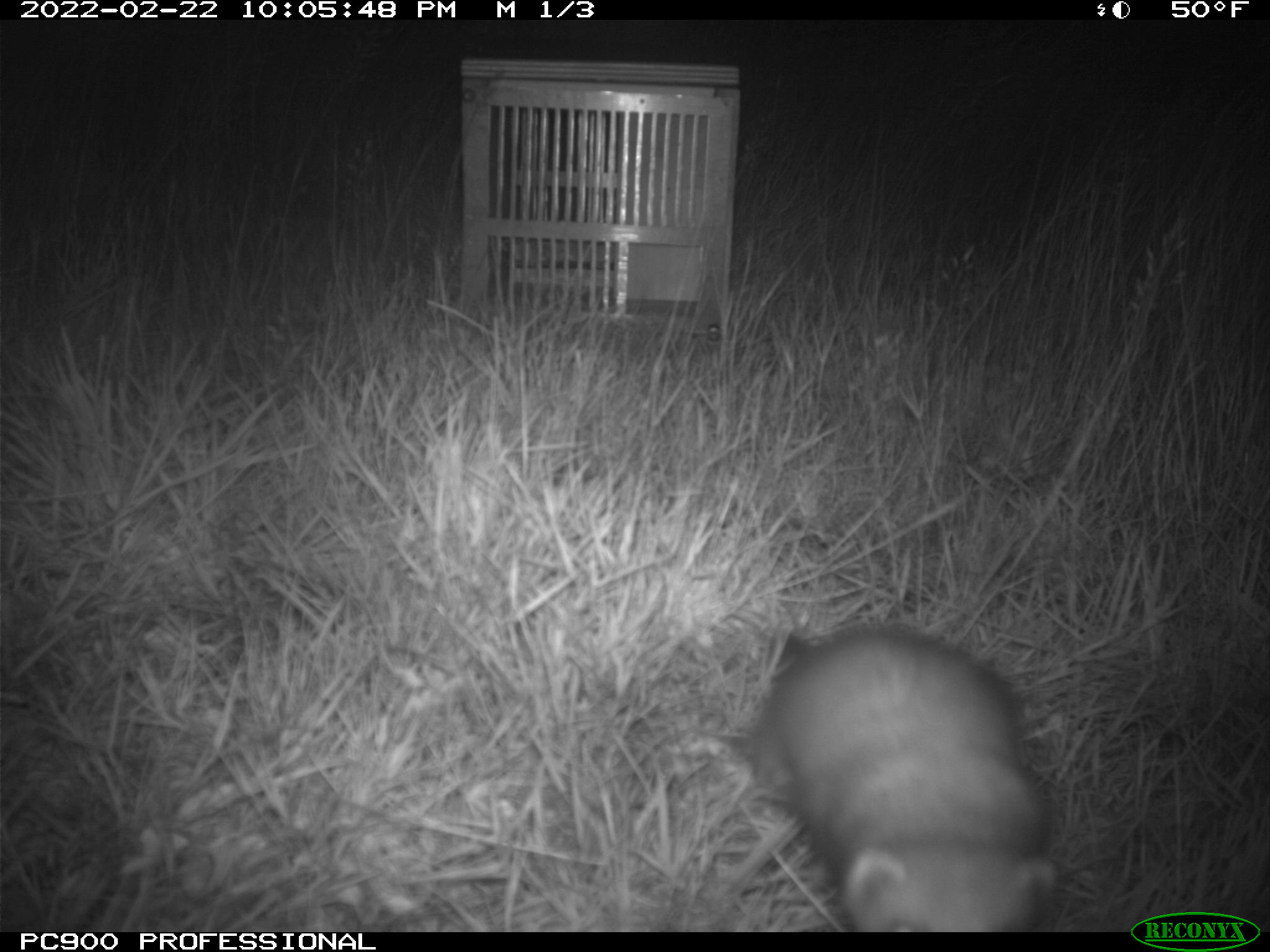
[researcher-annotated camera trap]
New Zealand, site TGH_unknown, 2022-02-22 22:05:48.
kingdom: Animalia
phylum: Chordata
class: Mammalia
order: Carnivora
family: Mustelidae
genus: Mustela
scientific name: Mustela furo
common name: ferret